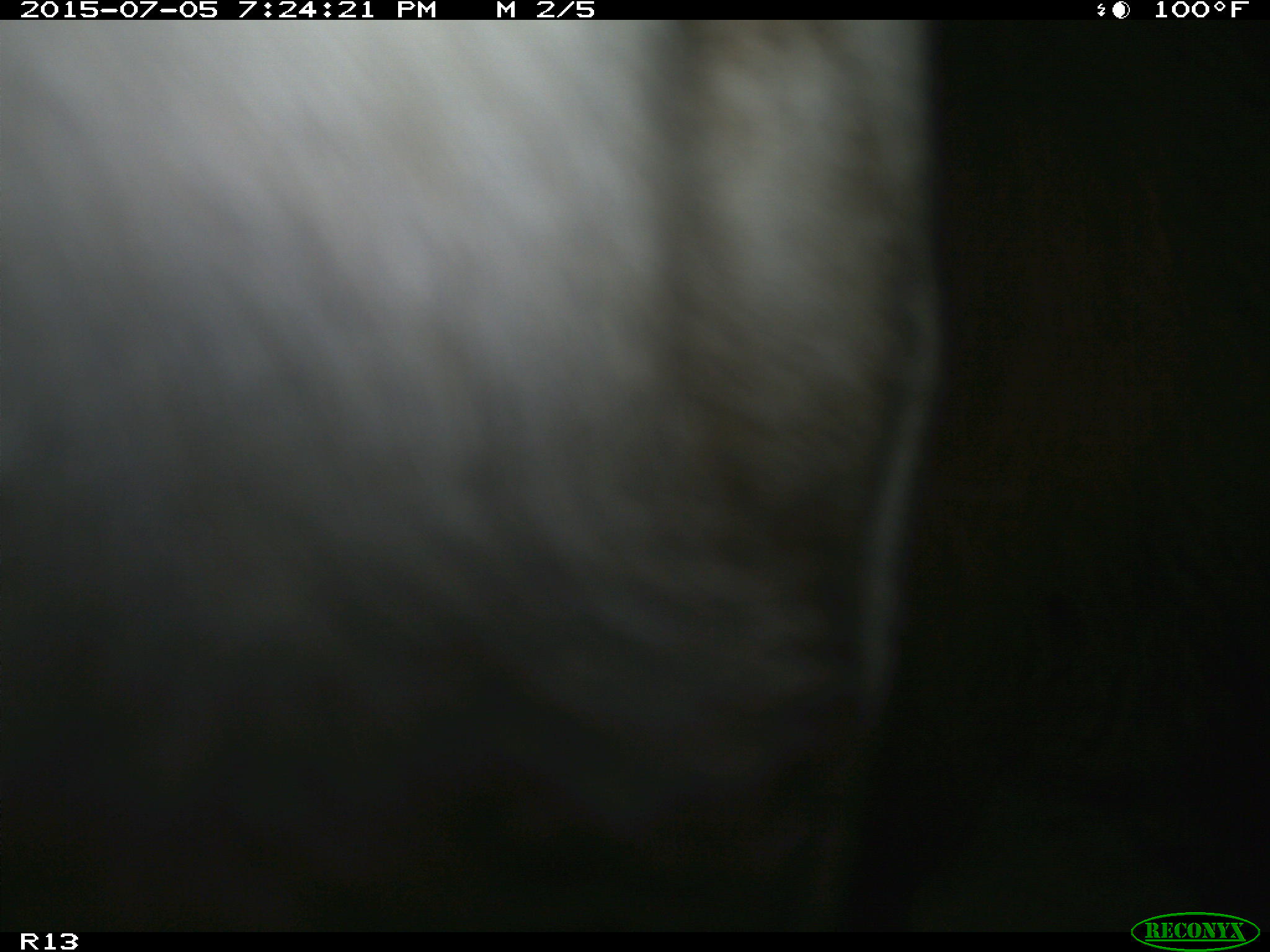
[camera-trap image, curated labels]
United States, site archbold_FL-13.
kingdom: Animalia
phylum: Chordata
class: Mammalia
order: Artiodactyla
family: Bovidae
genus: Bos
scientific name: Bos taurus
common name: domestic cow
Bos taurus (domestic cow).